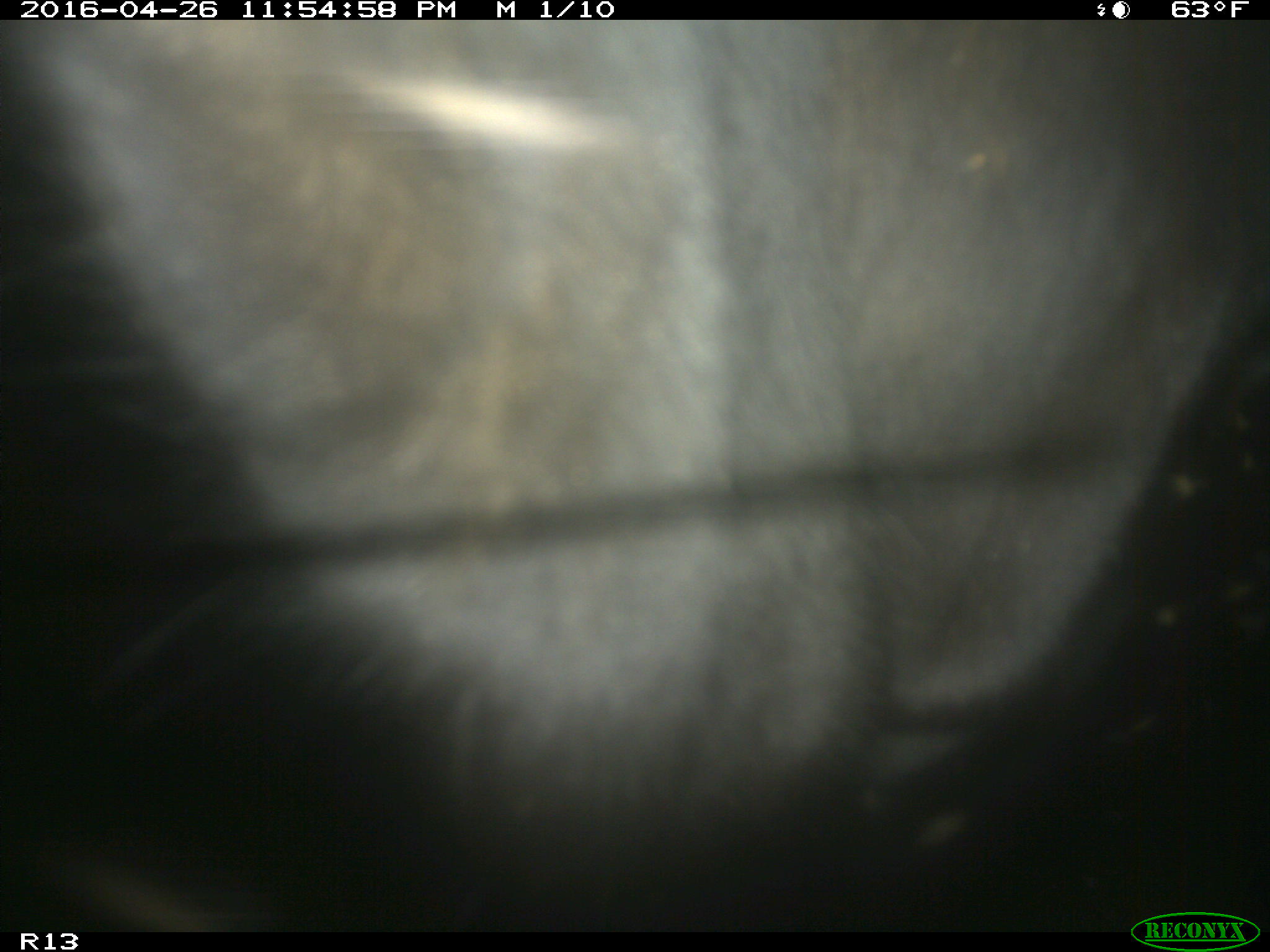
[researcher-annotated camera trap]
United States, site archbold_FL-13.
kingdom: Animalia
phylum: Chordata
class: Mammalia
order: Artiodactyla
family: Bovidae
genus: Bos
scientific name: Bos taurus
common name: domestic cow